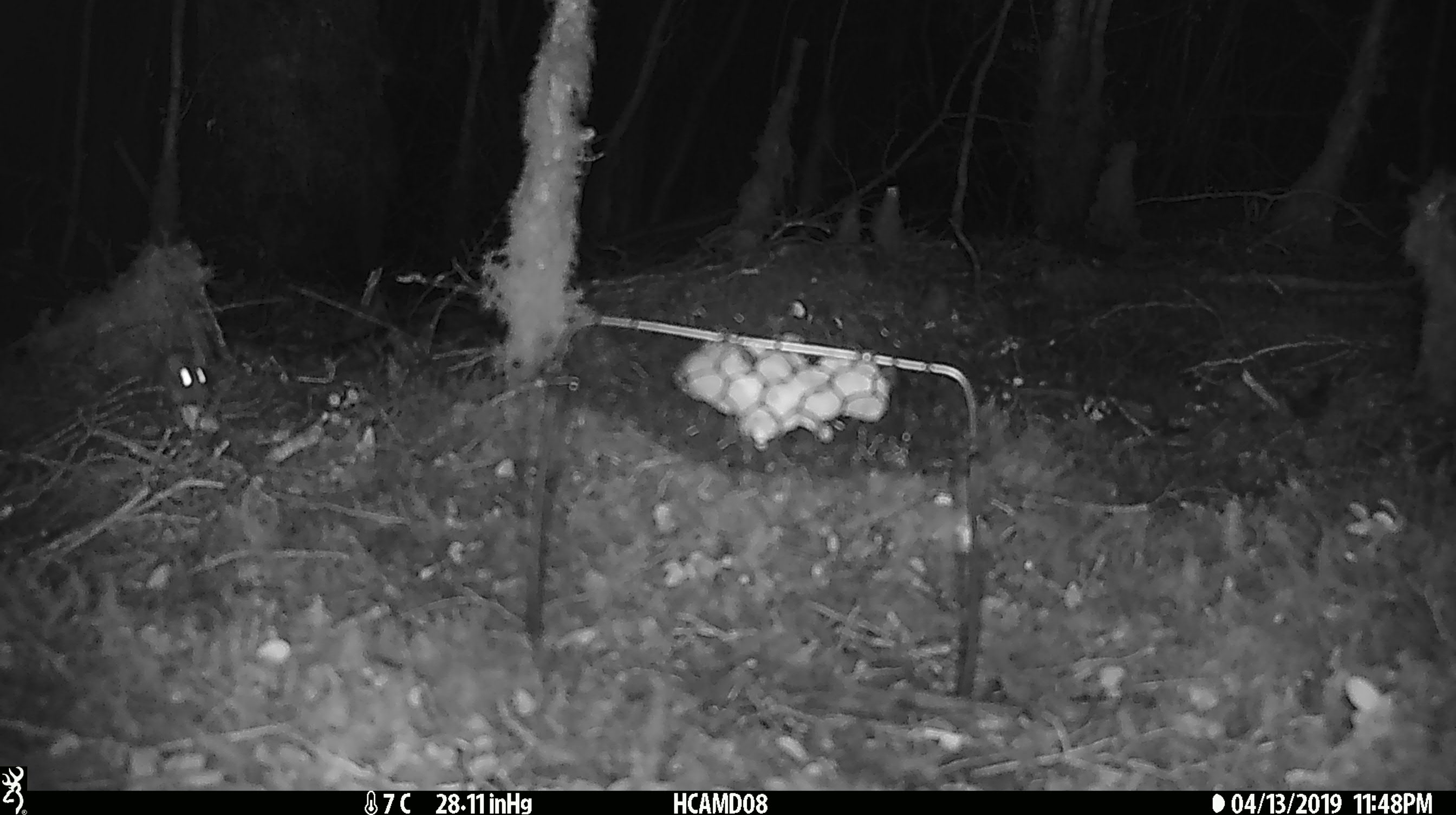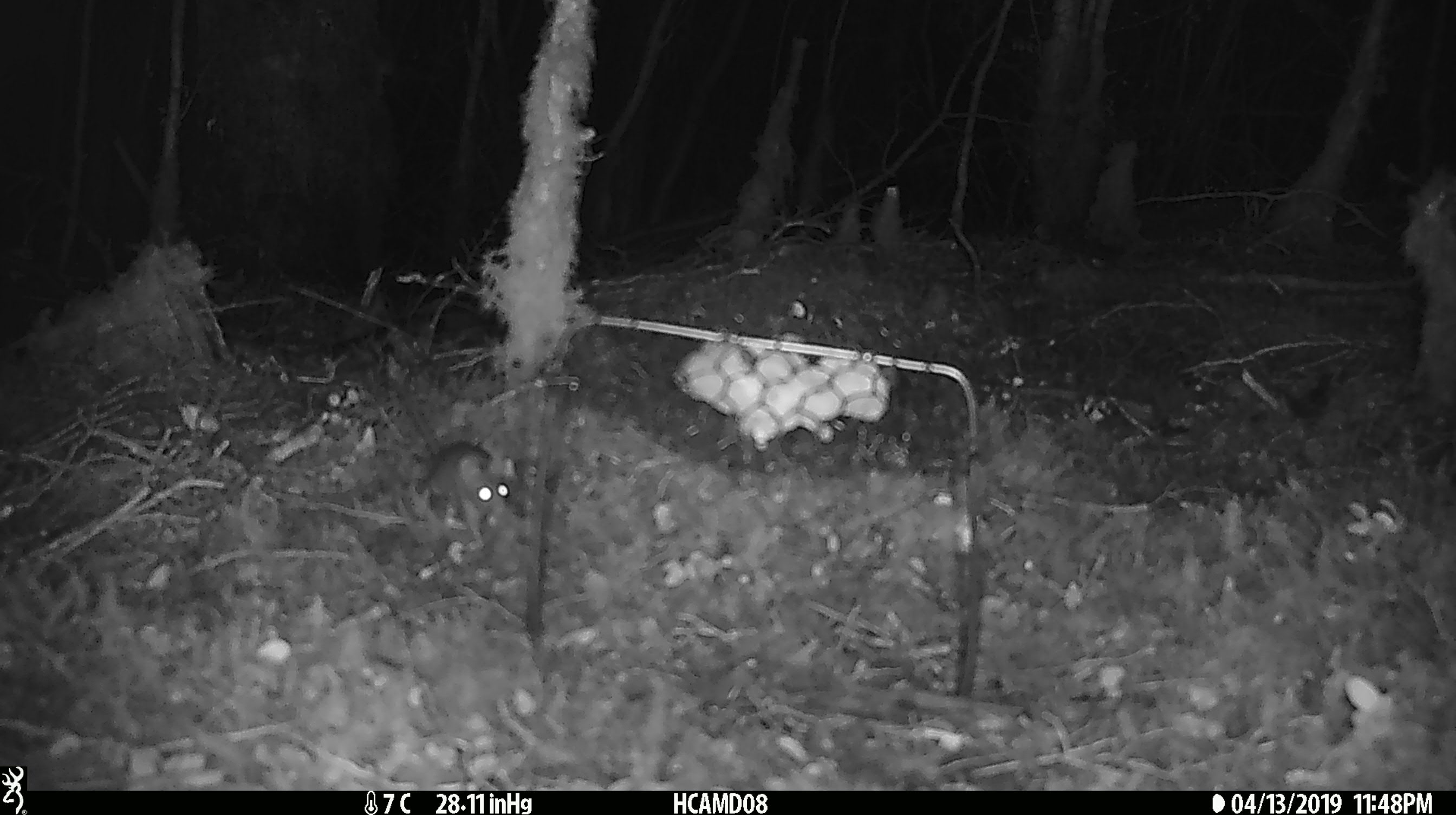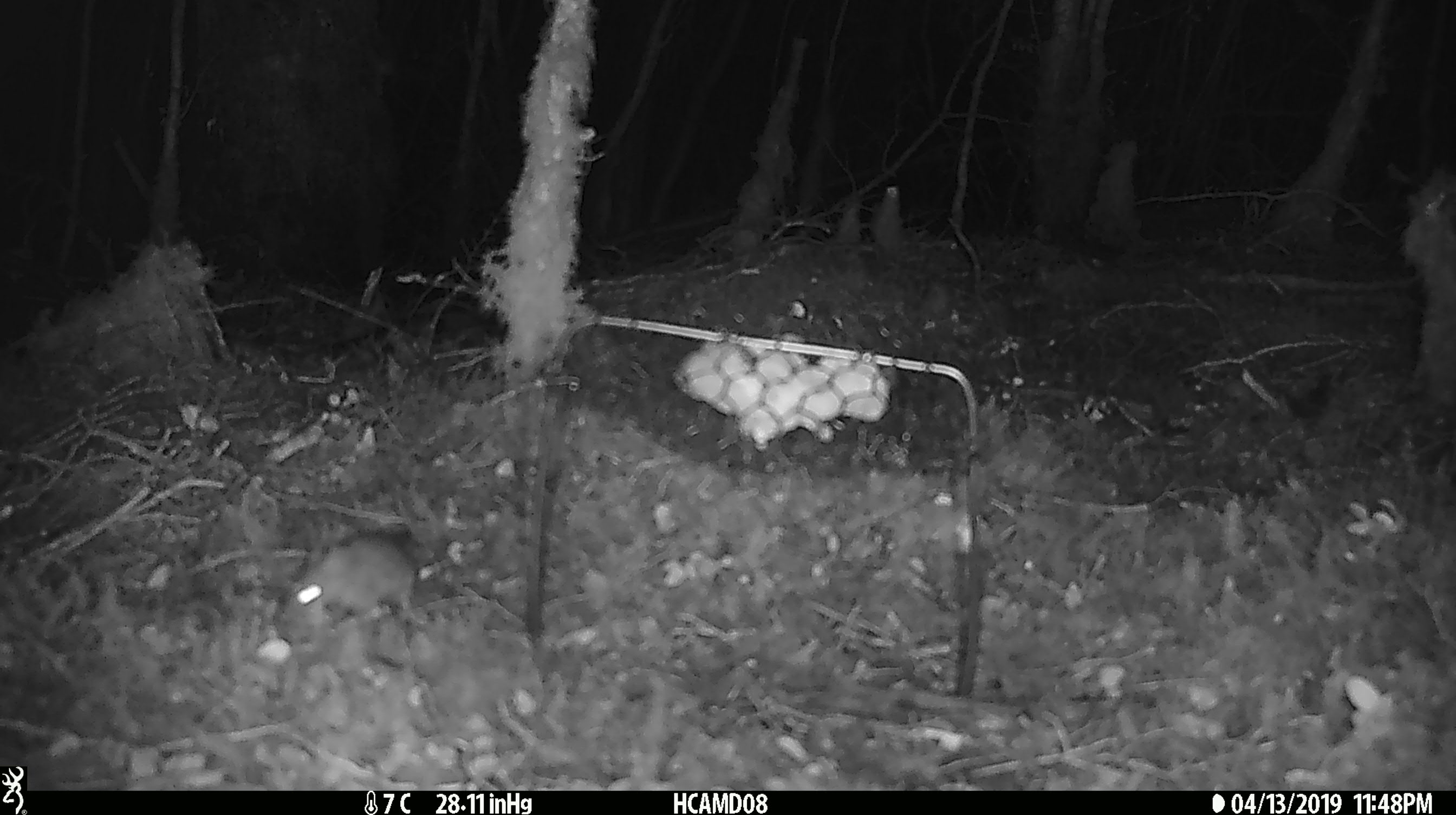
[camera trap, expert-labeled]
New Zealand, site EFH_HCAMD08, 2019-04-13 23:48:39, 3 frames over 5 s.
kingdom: Animalia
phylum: Chordata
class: Mammalia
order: Rodentia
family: Muridae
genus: Mus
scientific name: Mus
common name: mouse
Mouse (Mus).